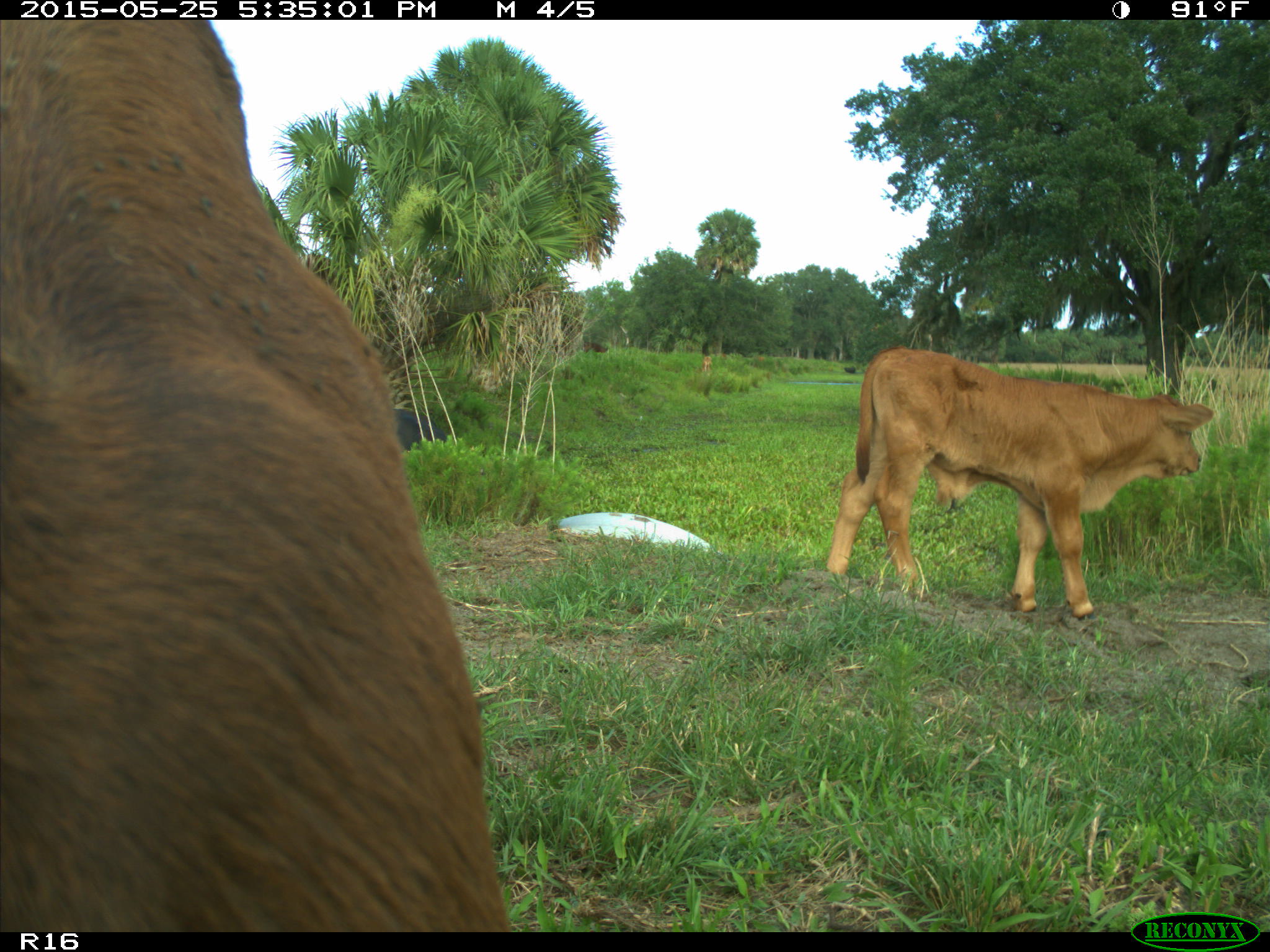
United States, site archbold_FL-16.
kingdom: Animalia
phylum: Chordata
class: Mammalia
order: Artiodactyla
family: Bovidae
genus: Bos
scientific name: Bos taurus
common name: domestic cow